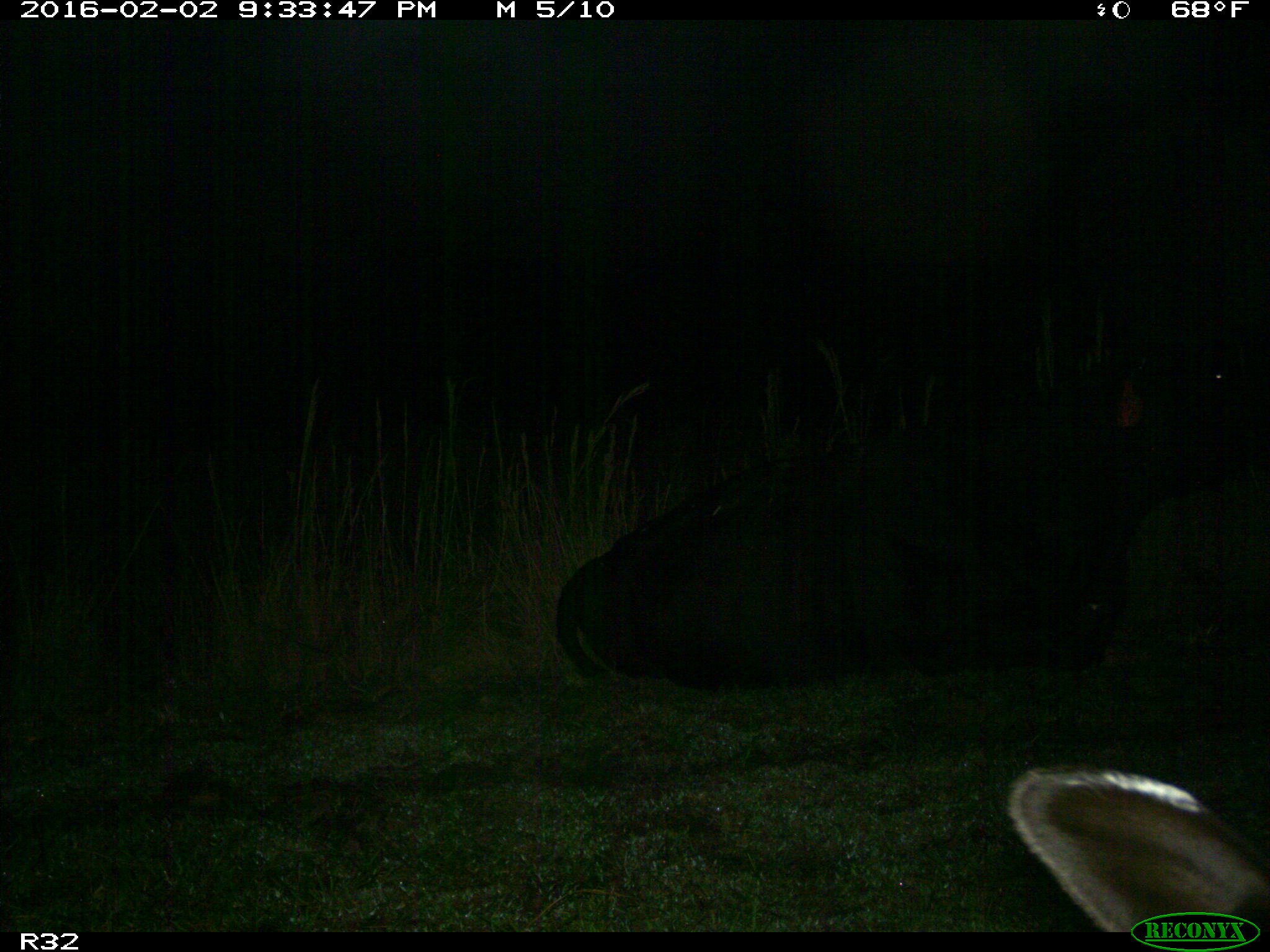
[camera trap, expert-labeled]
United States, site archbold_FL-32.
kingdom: Animalia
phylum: Chordata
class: Mammalia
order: Artiodactyla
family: Bovidae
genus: Bos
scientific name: Bos taurus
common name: domestic cow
Bos taurus (domestic cow).